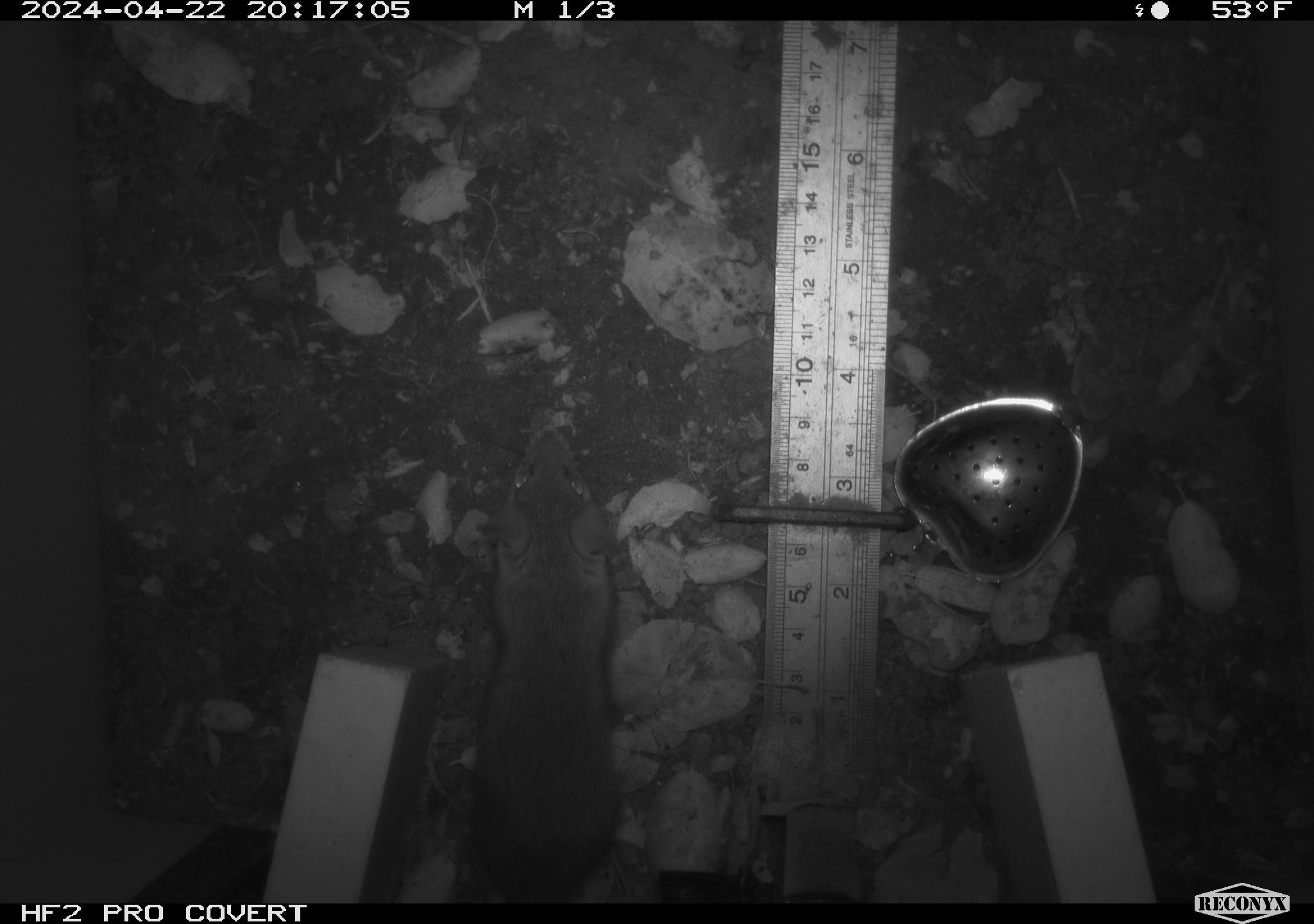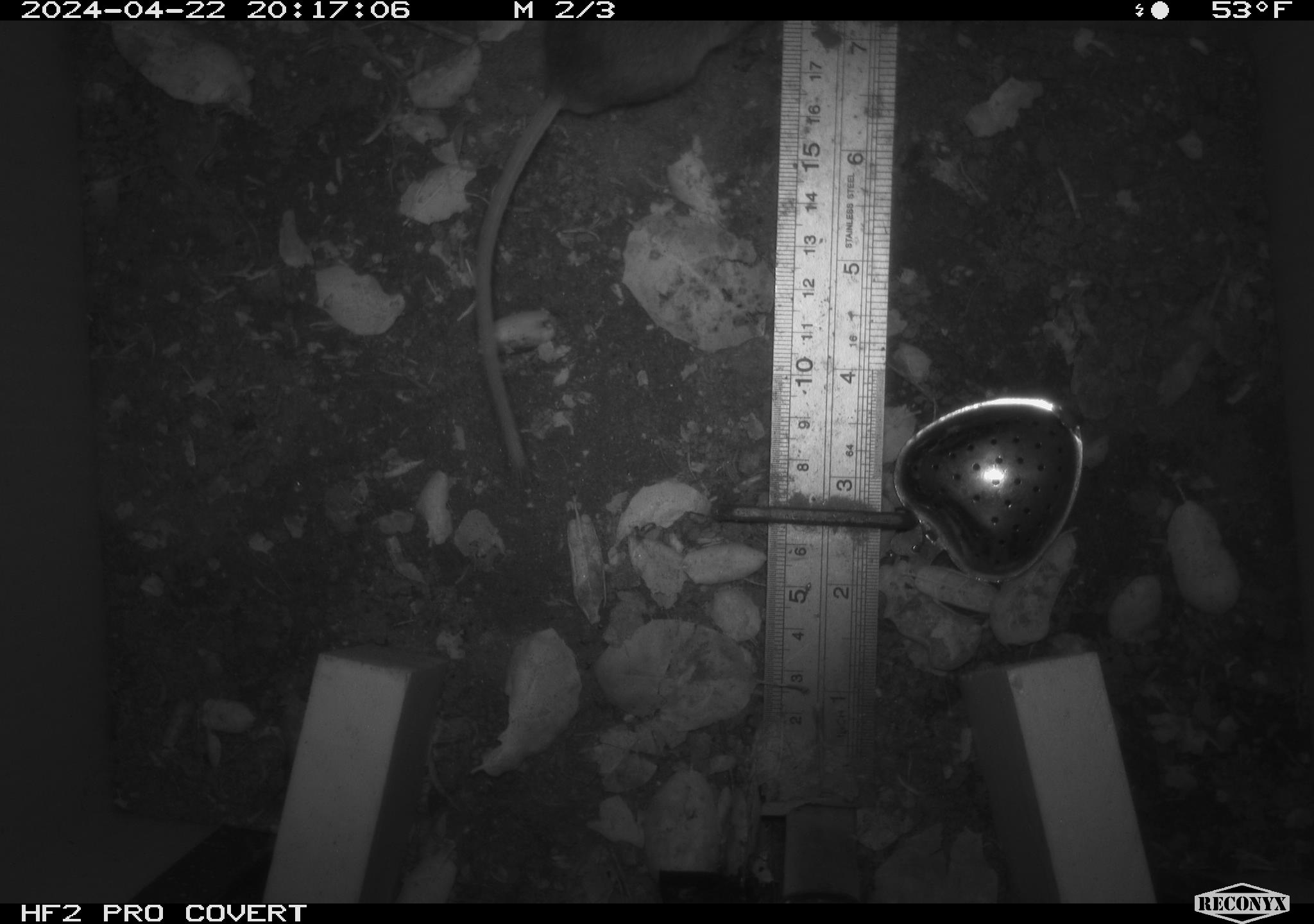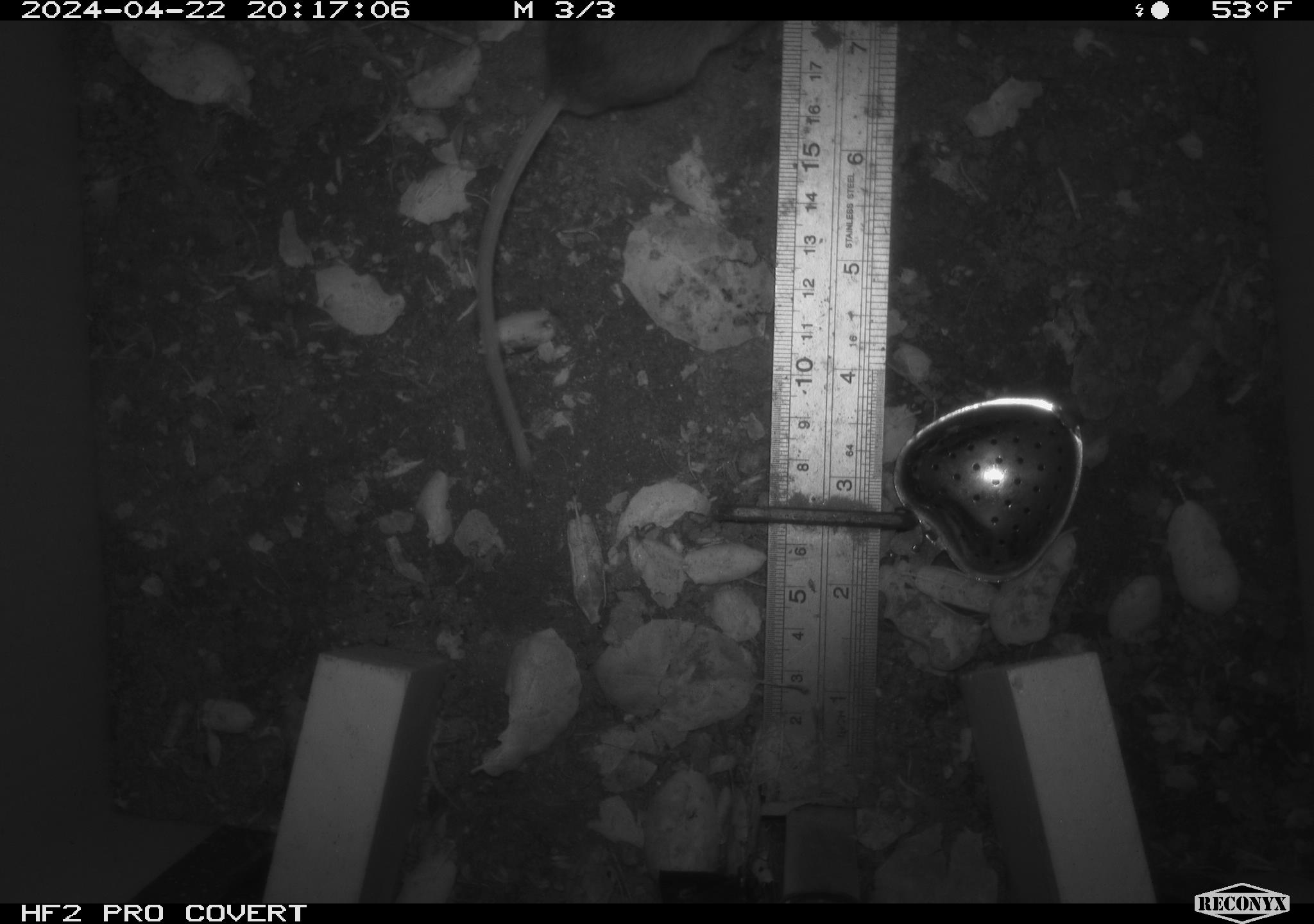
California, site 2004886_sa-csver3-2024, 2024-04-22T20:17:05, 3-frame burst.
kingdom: Animalia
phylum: Chordata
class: Mammalia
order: Rodentia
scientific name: Rodentia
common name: rodent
Rodent (Rodentia).